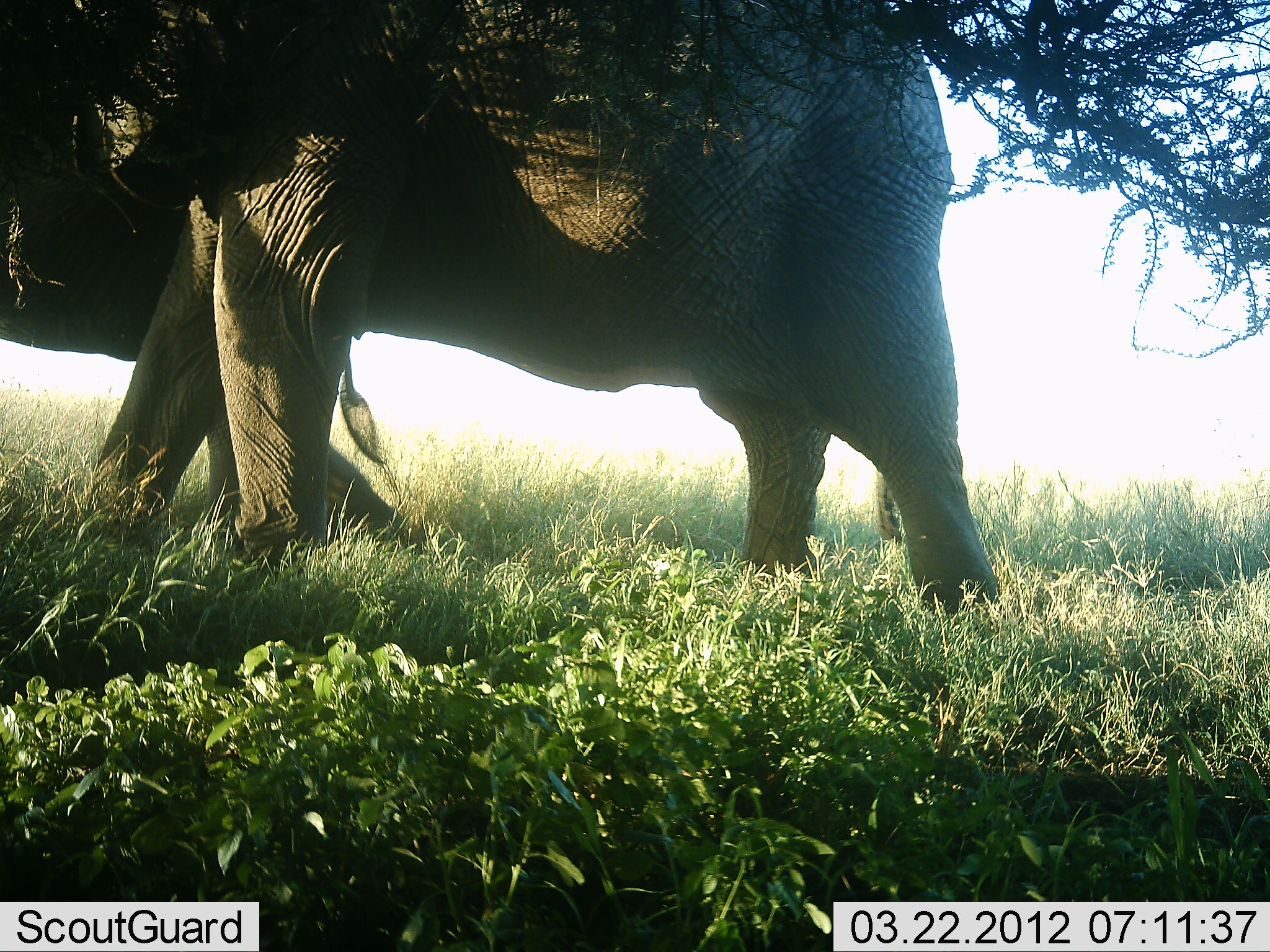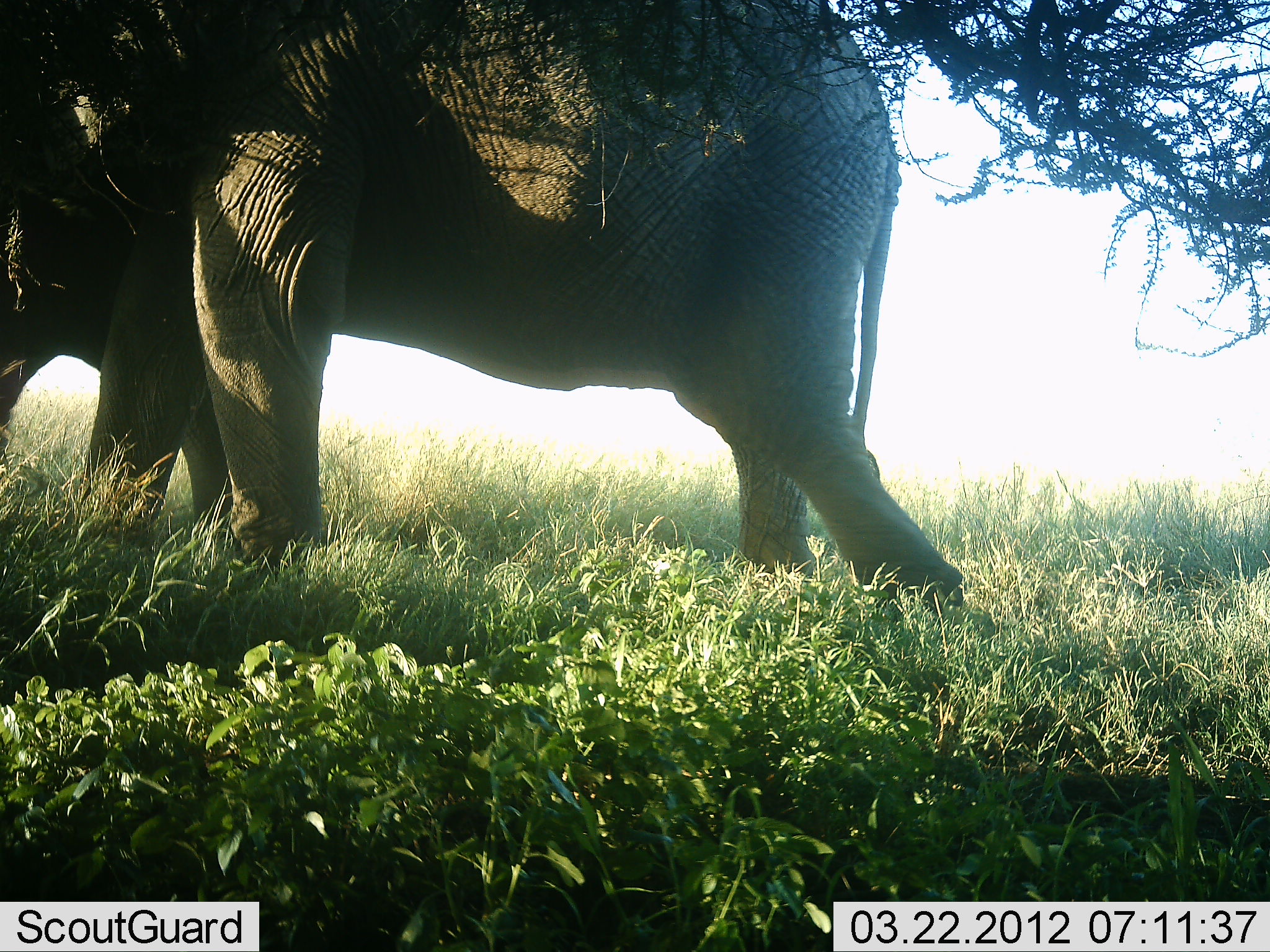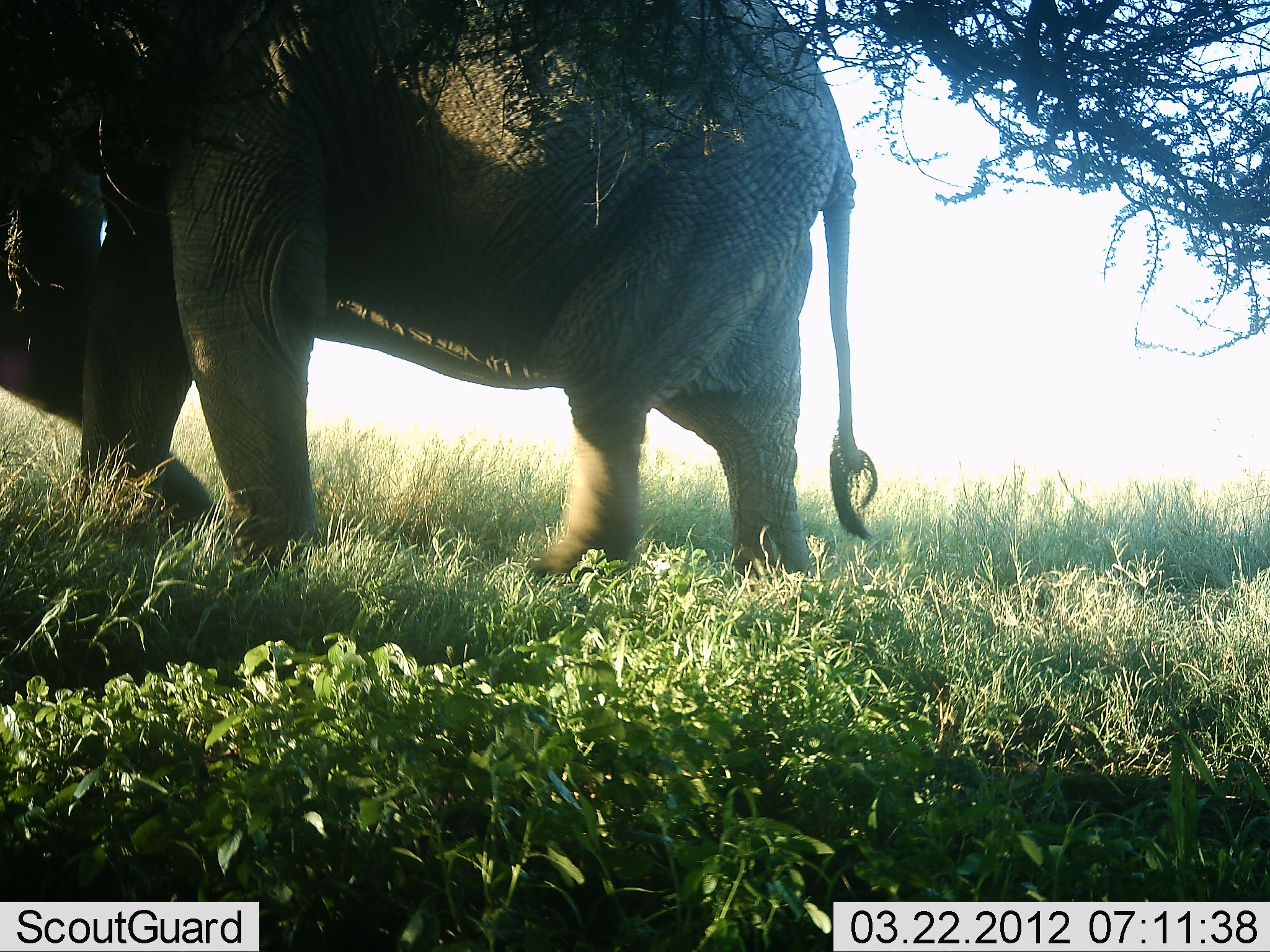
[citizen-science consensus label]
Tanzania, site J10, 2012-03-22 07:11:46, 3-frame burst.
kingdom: Animalia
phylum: Chordata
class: Mammalia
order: Proboscidea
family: Elephantidae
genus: Loxodonta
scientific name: Loxodonta africana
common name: african bush elephant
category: elephant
Elephant (african bush elephant) (Loxodonta africana), count 2. Behavior (volunteer vote fractions): standing 10%, resting 0%, moving 100%, interacting 0%. Young present (vote fraction): 0%. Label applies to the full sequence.